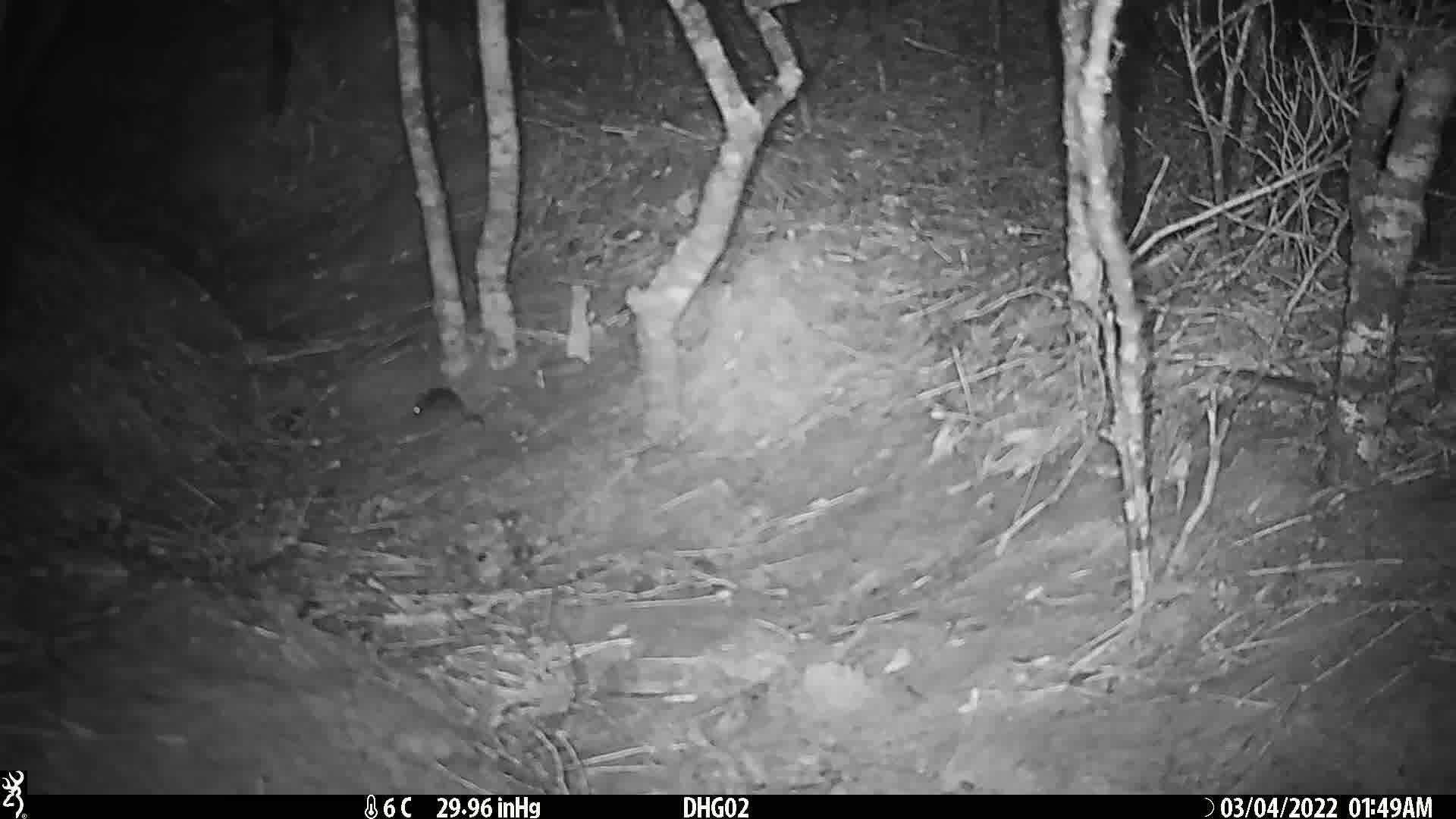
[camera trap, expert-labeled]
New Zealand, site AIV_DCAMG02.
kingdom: Animalia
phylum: Chordata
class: Mammalia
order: Rodentia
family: Muridae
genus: Mus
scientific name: Mus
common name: mouse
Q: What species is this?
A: Mouse (Mus).